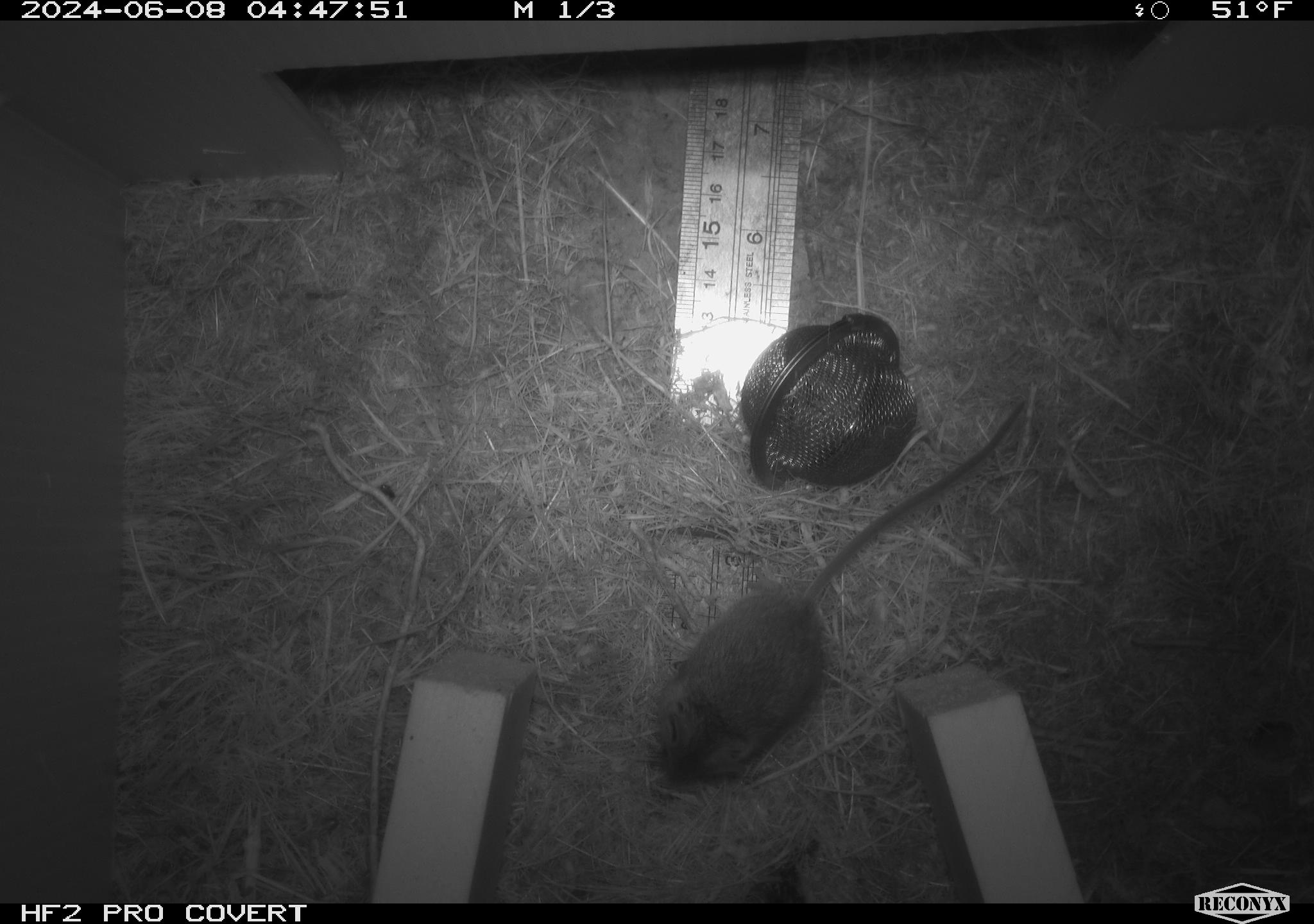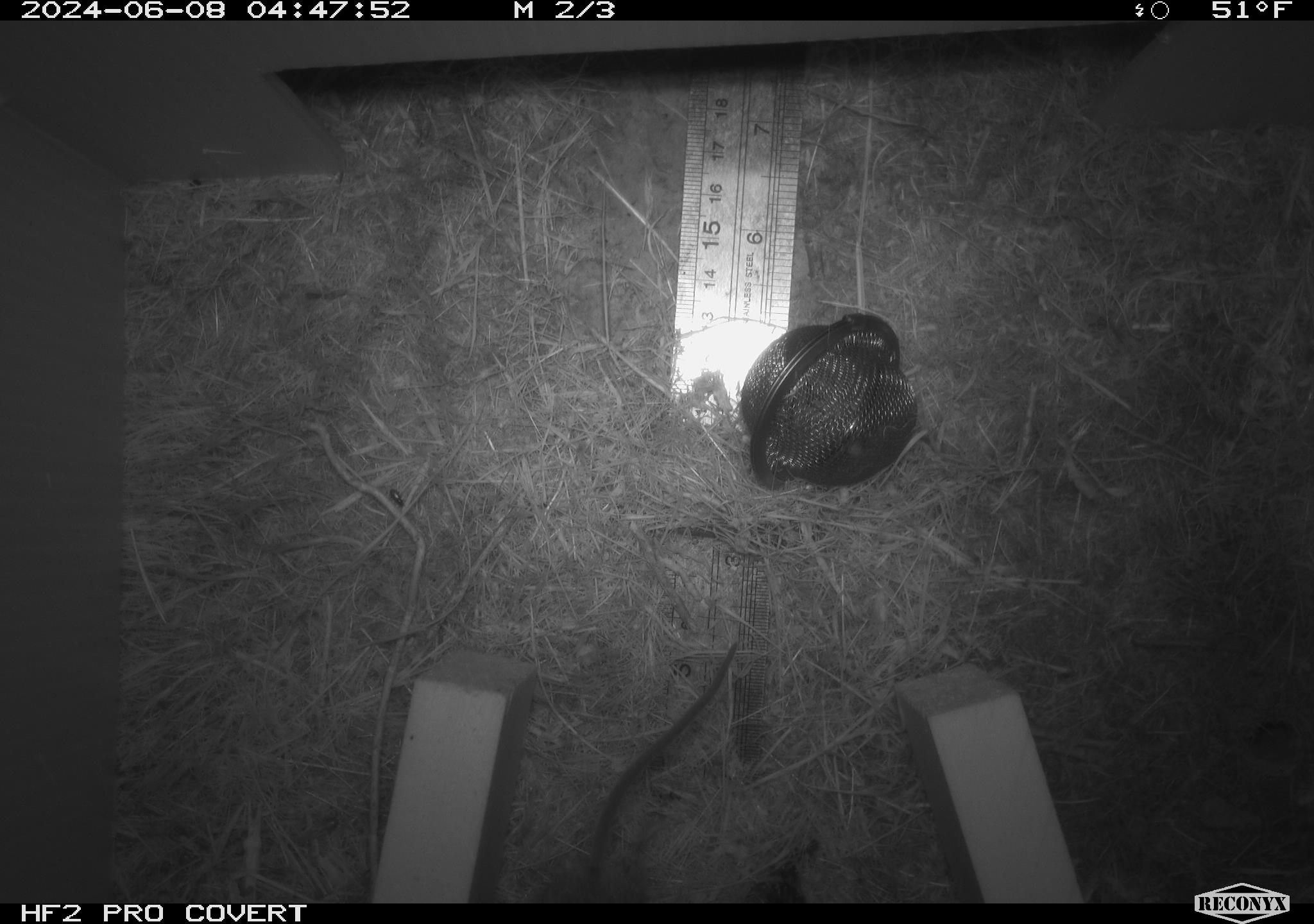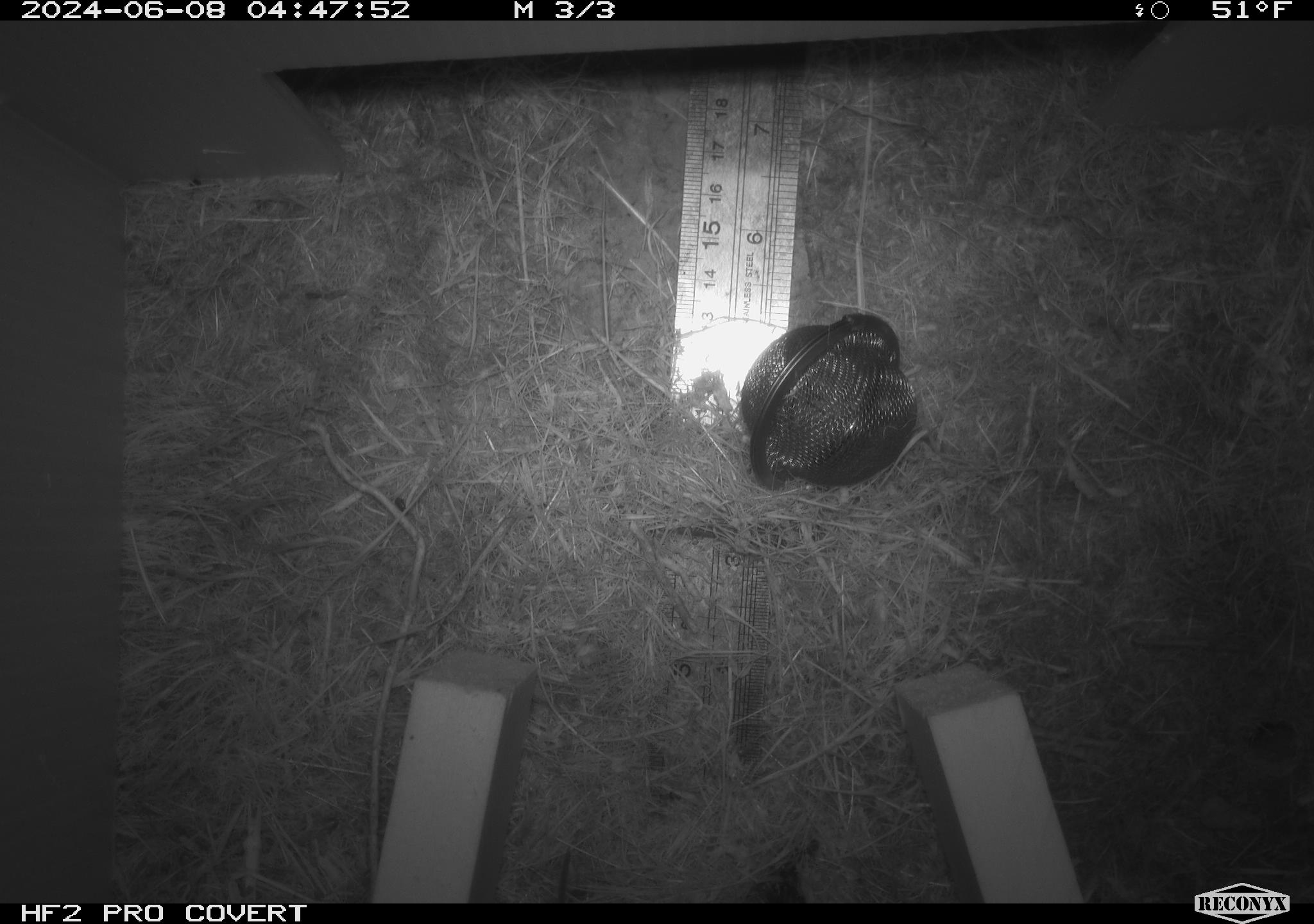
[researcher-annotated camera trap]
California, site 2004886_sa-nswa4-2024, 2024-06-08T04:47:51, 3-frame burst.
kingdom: Animalia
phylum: Chordata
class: Mammalia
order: Rodentia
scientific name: Rodentia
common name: rodent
Rodent (Rodentia).